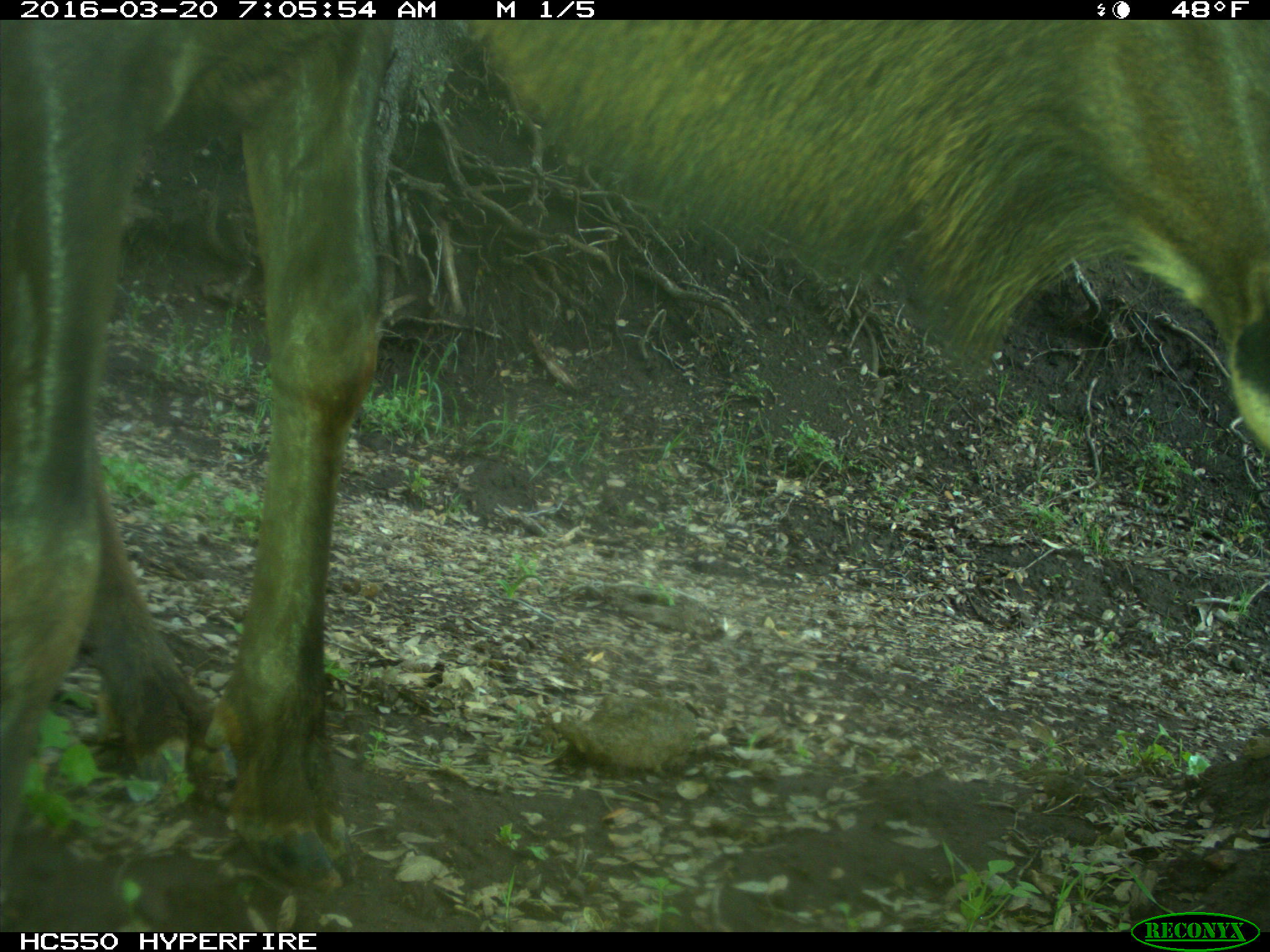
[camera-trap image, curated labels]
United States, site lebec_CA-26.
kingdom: Animalia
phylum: Chordata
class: Mammalia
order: Artiodactyla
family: Cervidae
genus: Cervus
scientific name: Cervus canadensis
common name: elk